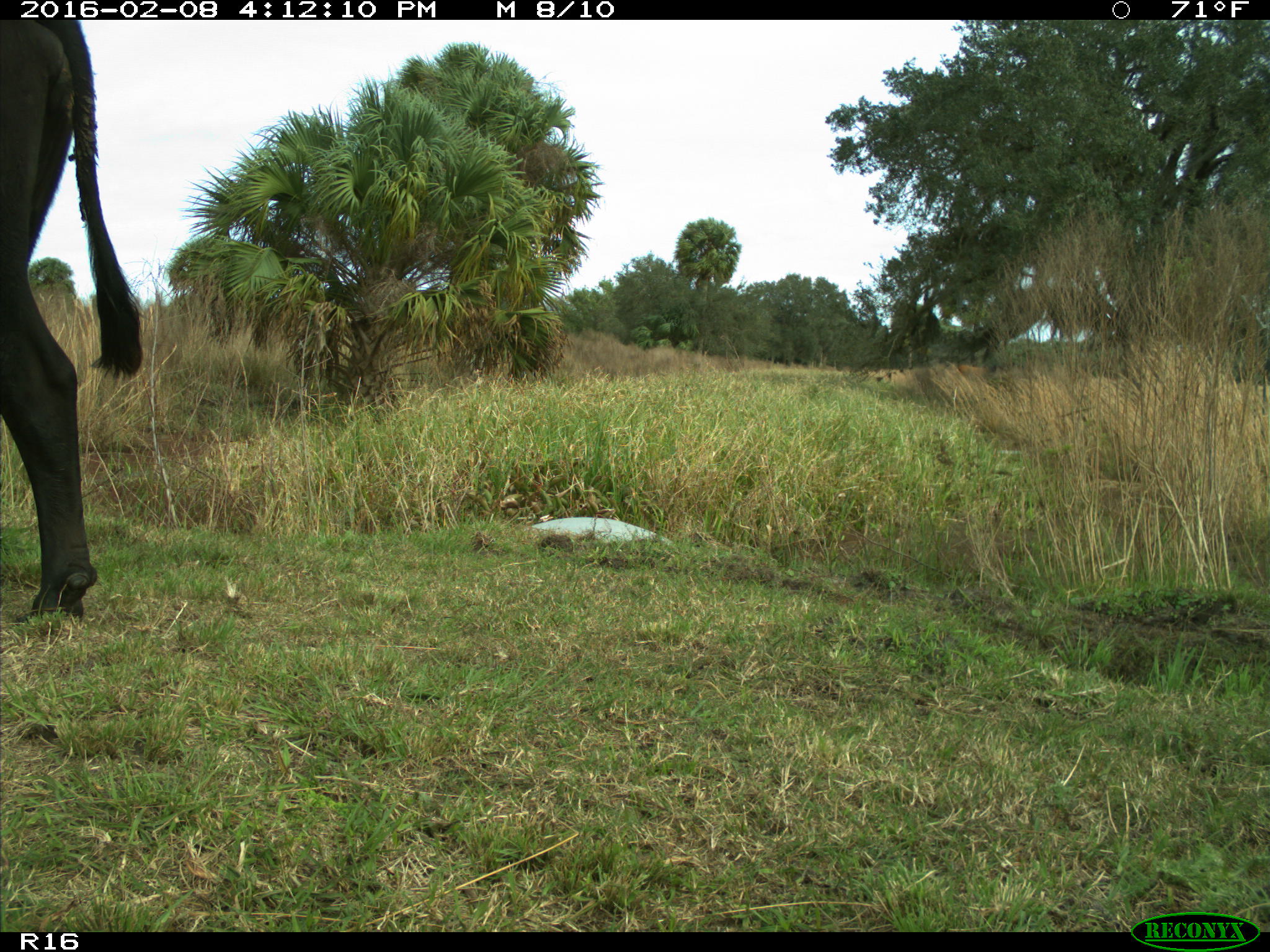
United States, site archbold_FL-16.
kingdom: Animalia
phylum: Chordata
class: Mammalia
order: Artiodactyla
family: Bovidae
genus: Bos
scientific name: Bos taurus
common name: domestic cow